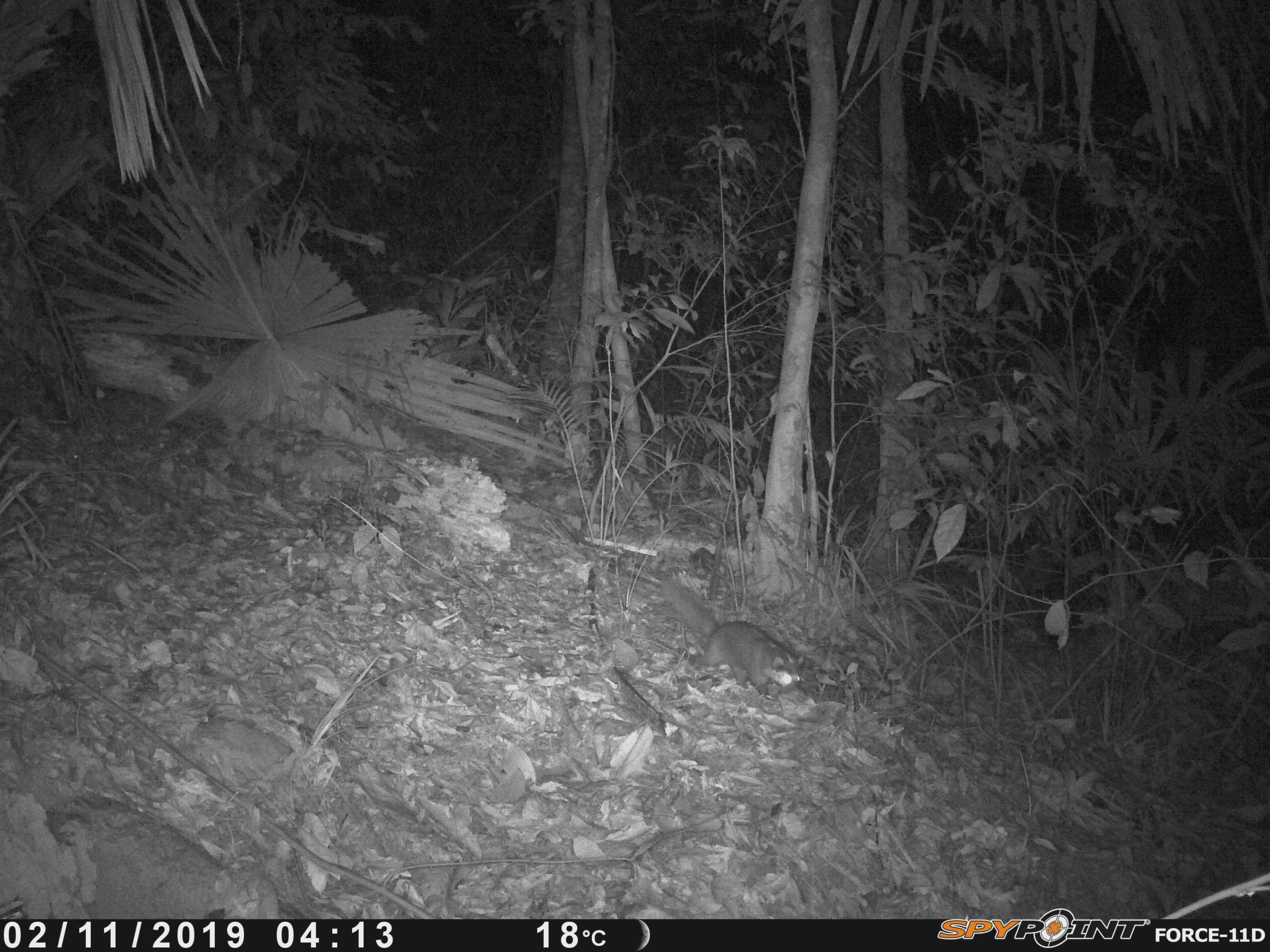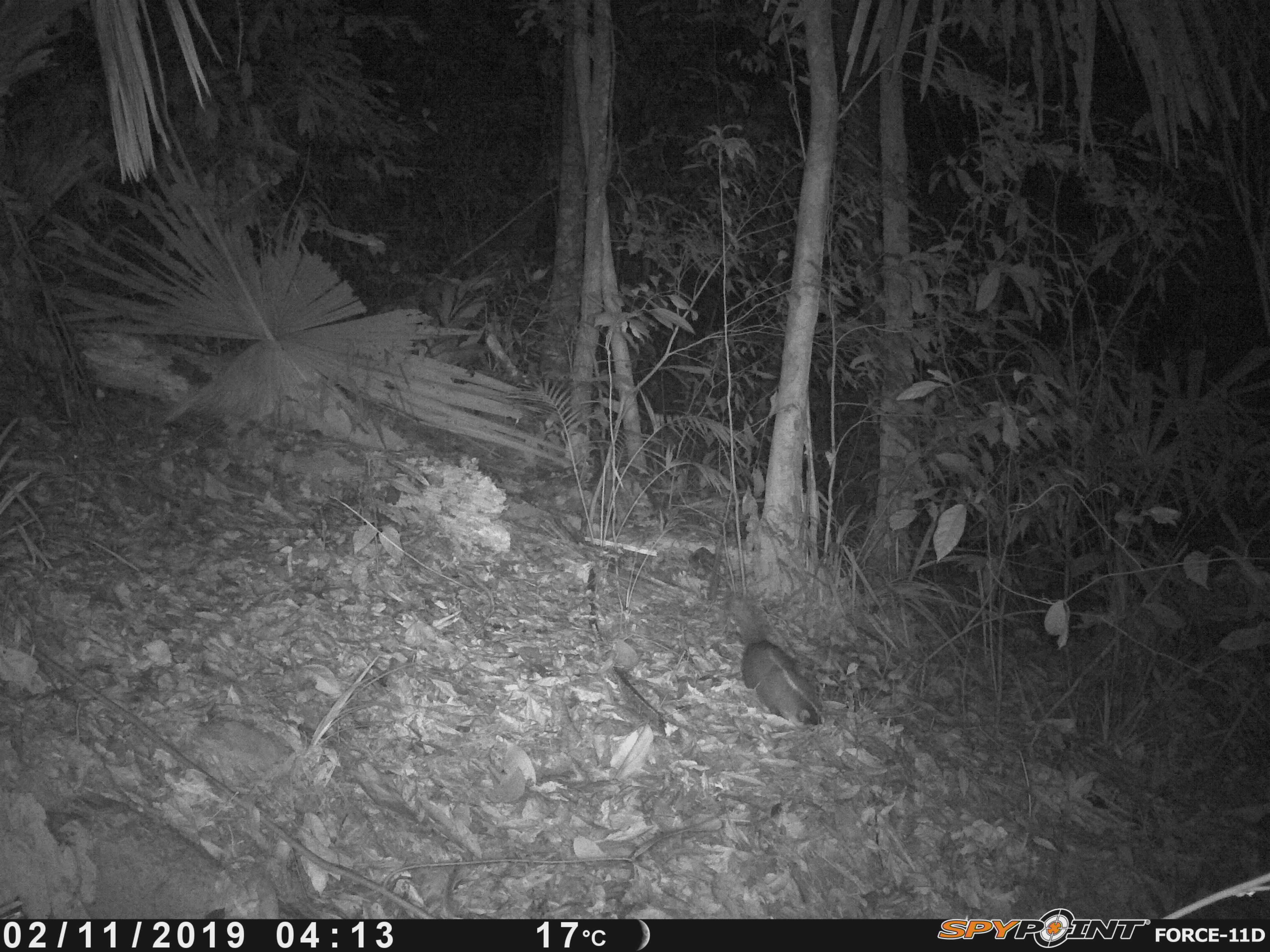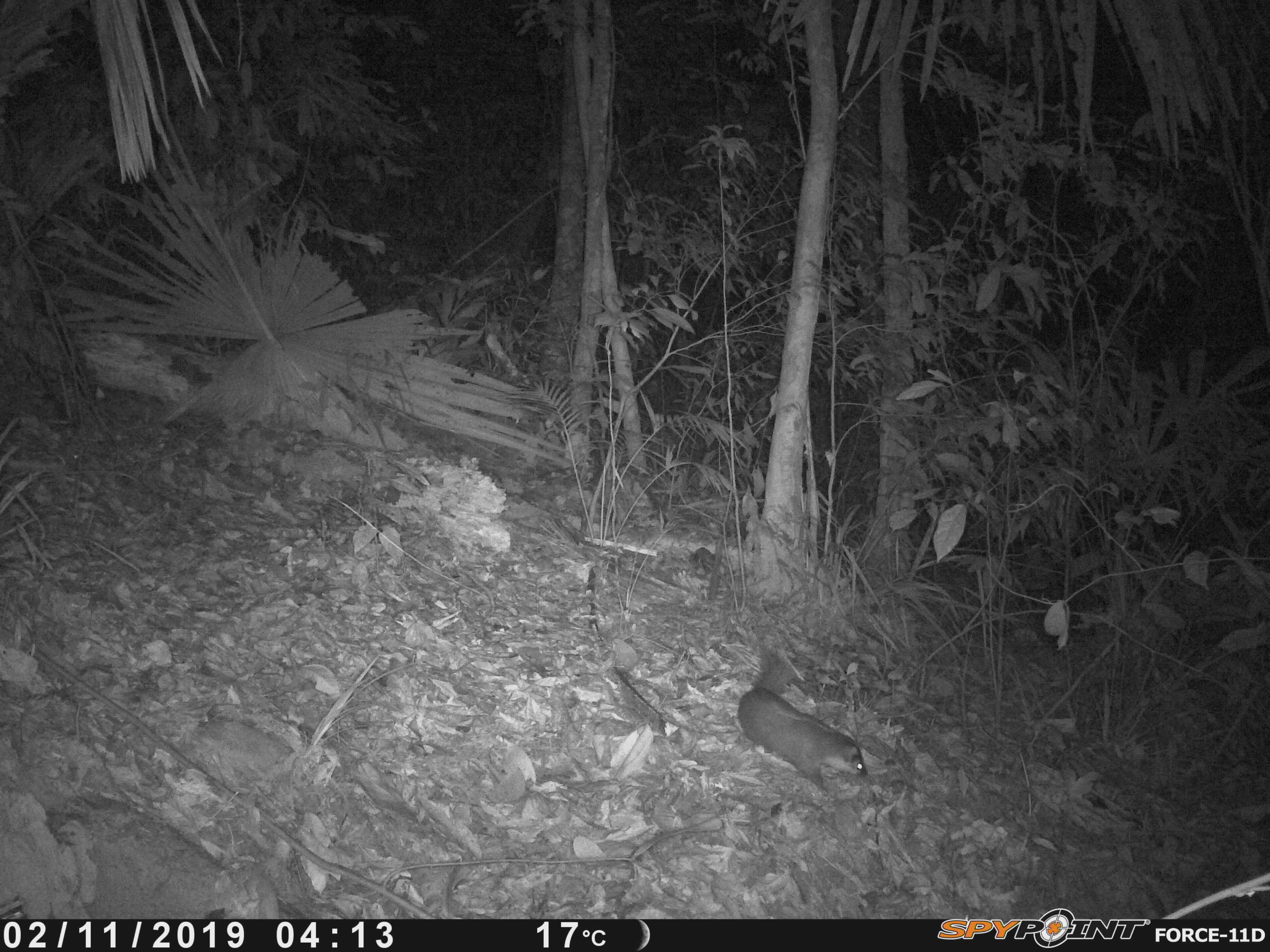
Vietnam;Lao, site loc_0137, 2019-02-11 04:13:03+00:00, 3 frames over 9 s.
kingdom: Animalia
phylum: Chordata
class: Mammalia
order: Carnivora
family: Mustelidae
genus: Melogale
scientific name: Melogale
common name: ferret badger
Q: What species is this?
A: Ferret badger (Melogale).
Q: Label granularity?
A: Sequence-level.